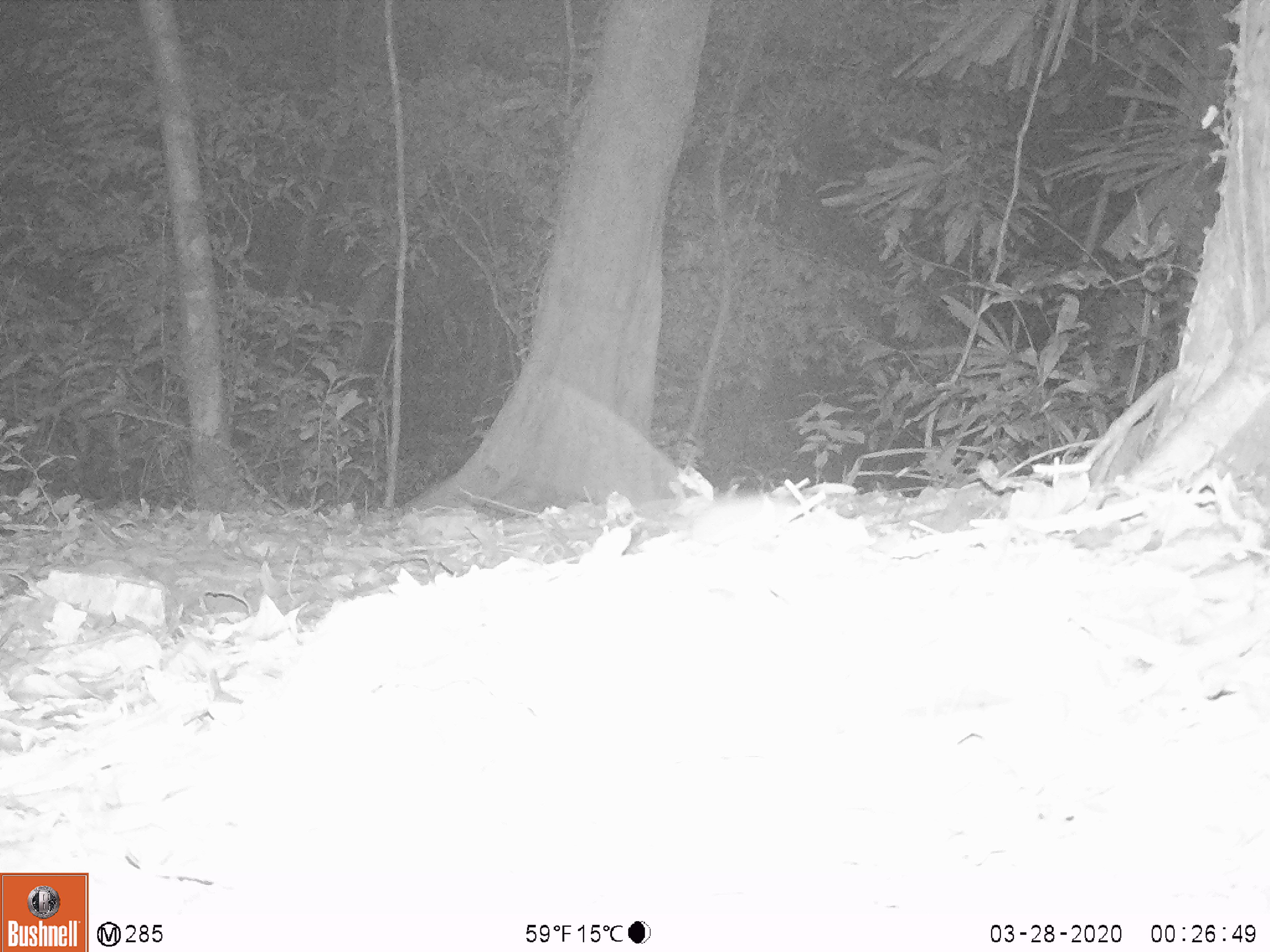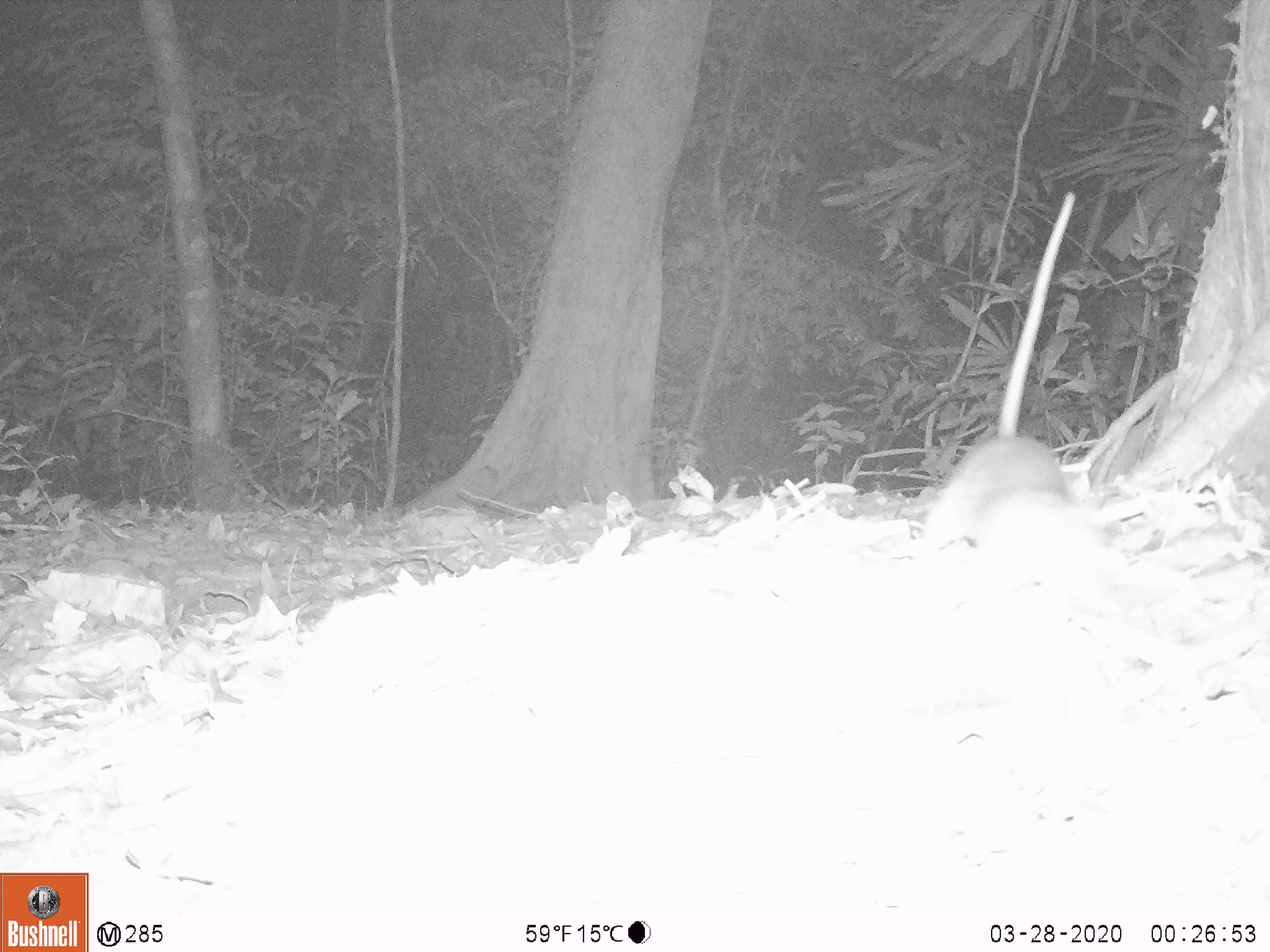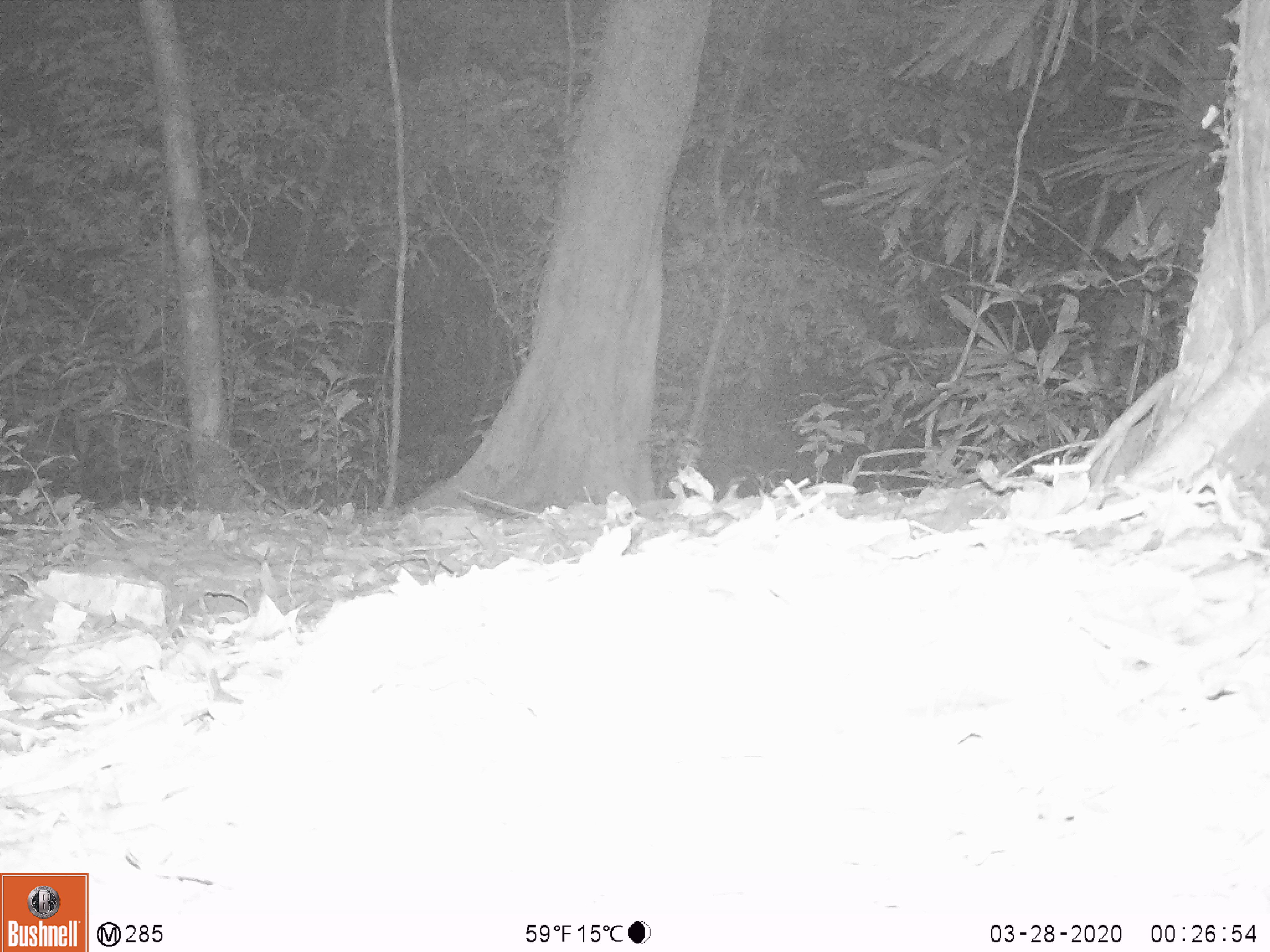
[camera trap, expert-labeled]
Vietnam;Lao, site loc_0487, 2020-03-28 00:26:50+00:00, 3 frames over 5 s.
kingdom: Animalia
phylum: Chordata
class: Mammalia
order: Rodentia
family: Muridae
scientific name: Muridae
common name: old-world mice and rats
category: unidentified murid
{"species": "unidentified murid (old-world mice and rats) (Muridae)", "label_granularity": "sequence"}